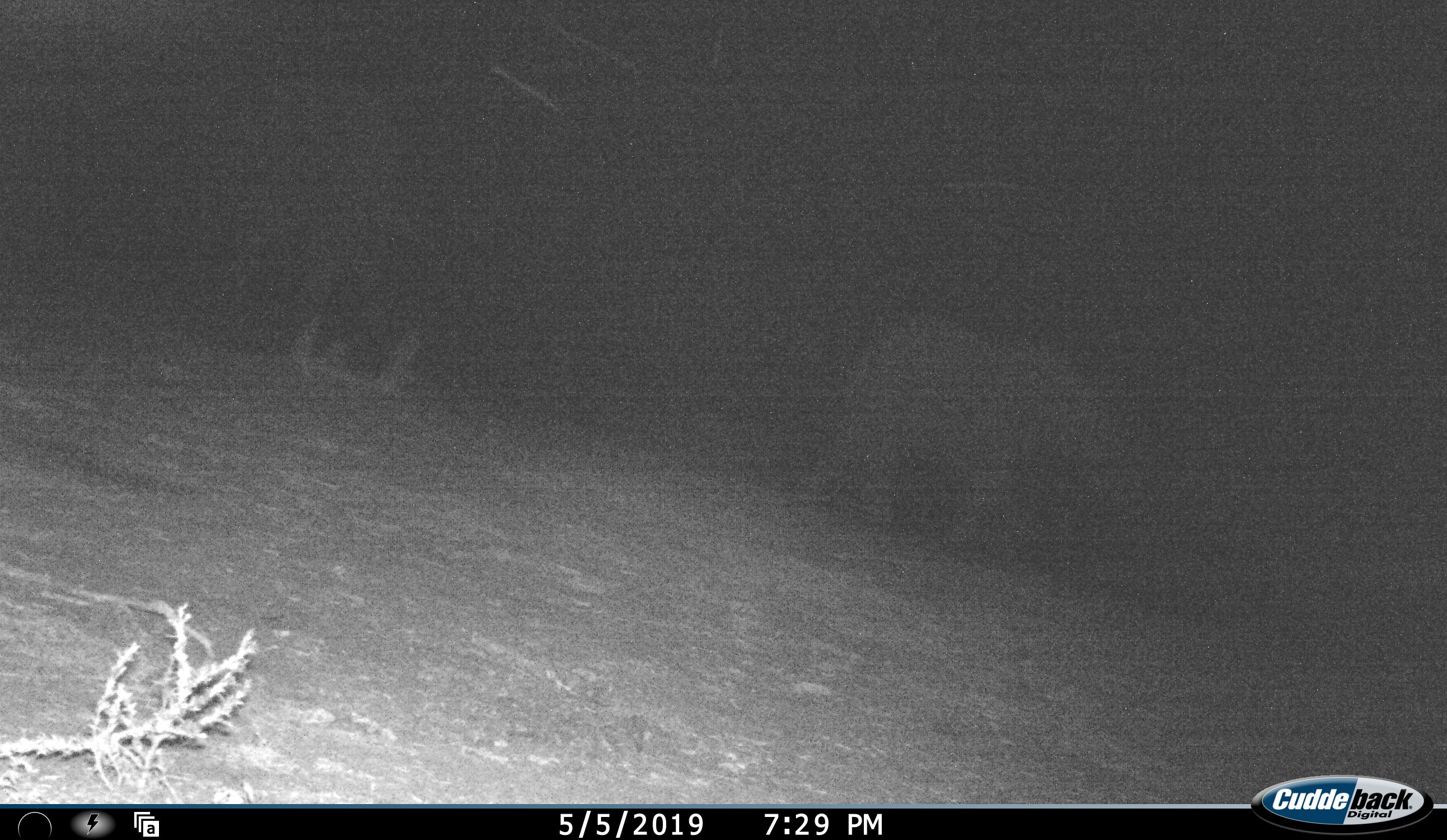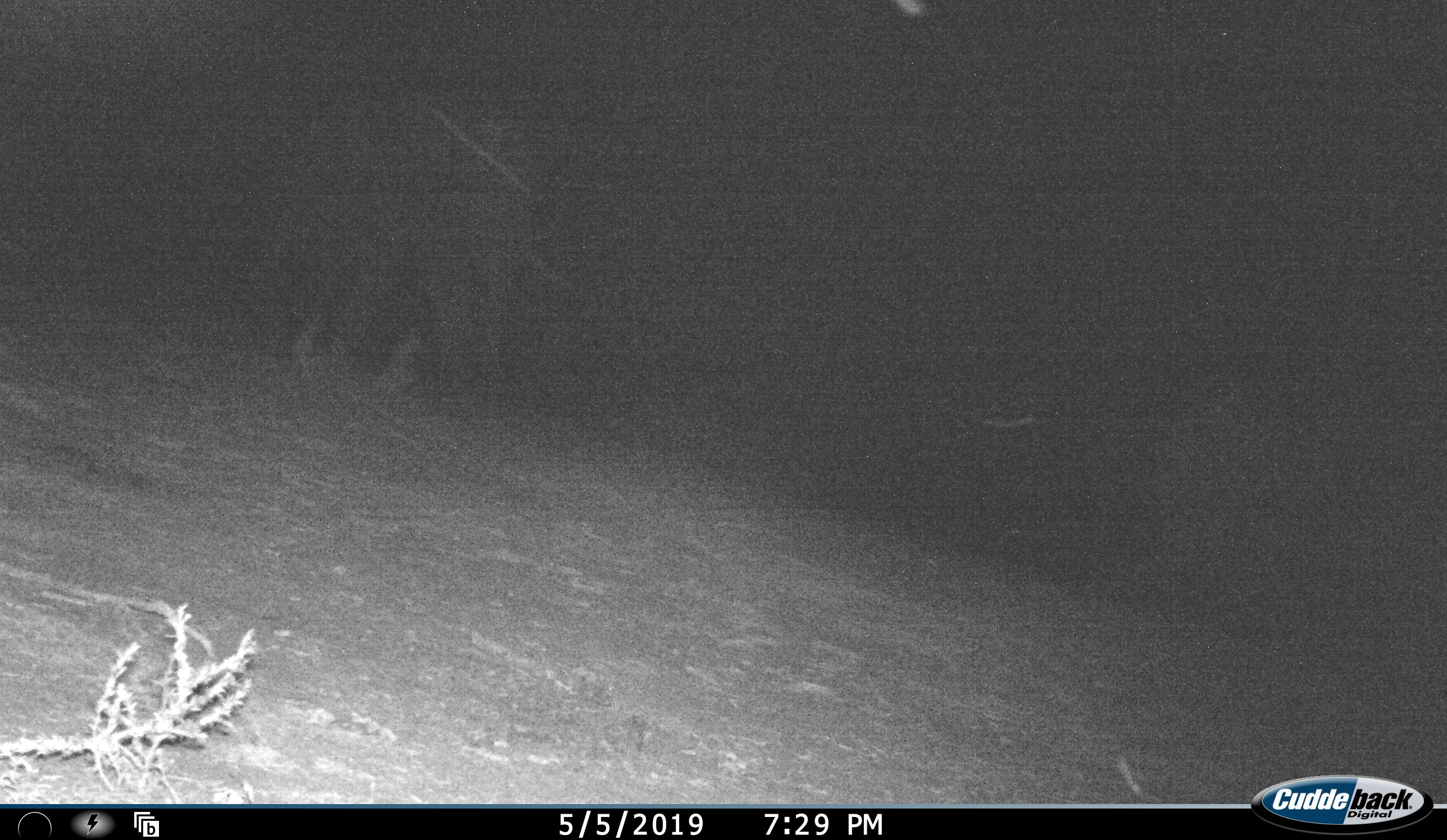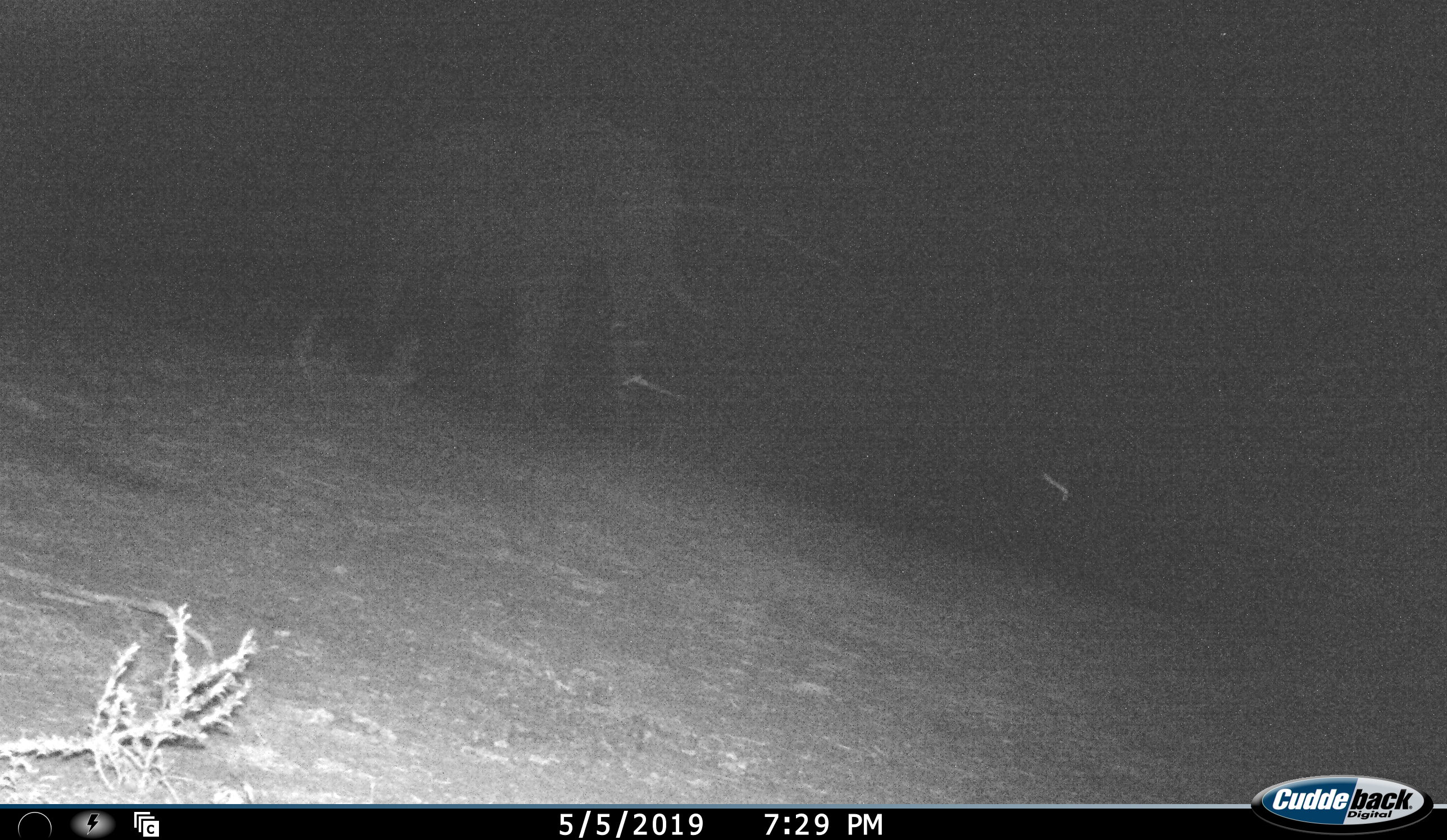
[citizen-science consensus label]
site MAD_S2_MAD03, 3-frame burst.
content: unidentified animal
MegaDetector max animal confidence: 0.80